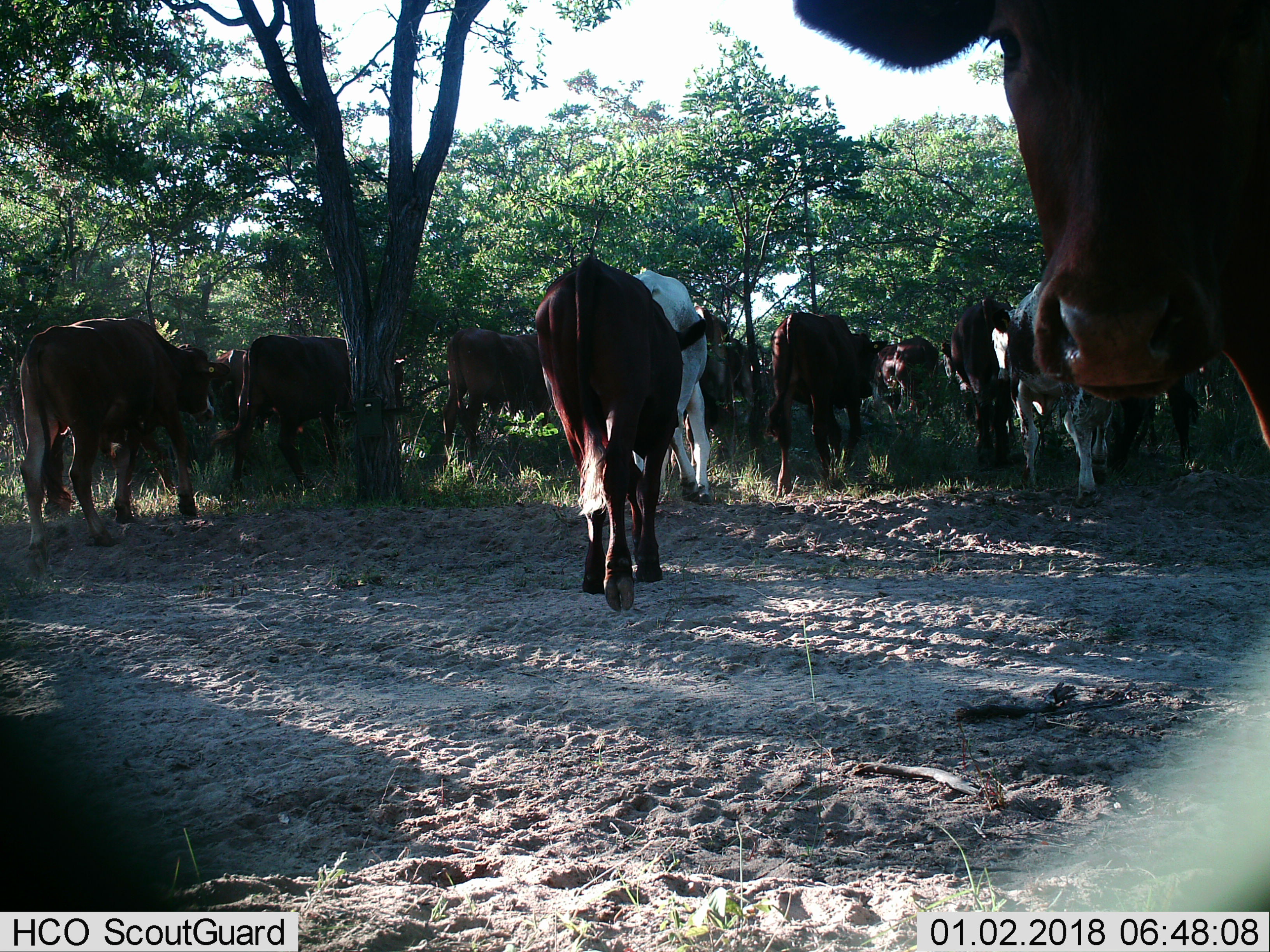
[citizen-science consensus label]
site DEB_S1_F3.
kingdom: Animalia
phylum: Chordata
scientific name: Vertebrata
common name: domestic animal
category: domesticanimal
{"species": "domesticanimal (domestic animal) (Vertebrata)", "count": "11-50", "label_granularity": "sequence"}